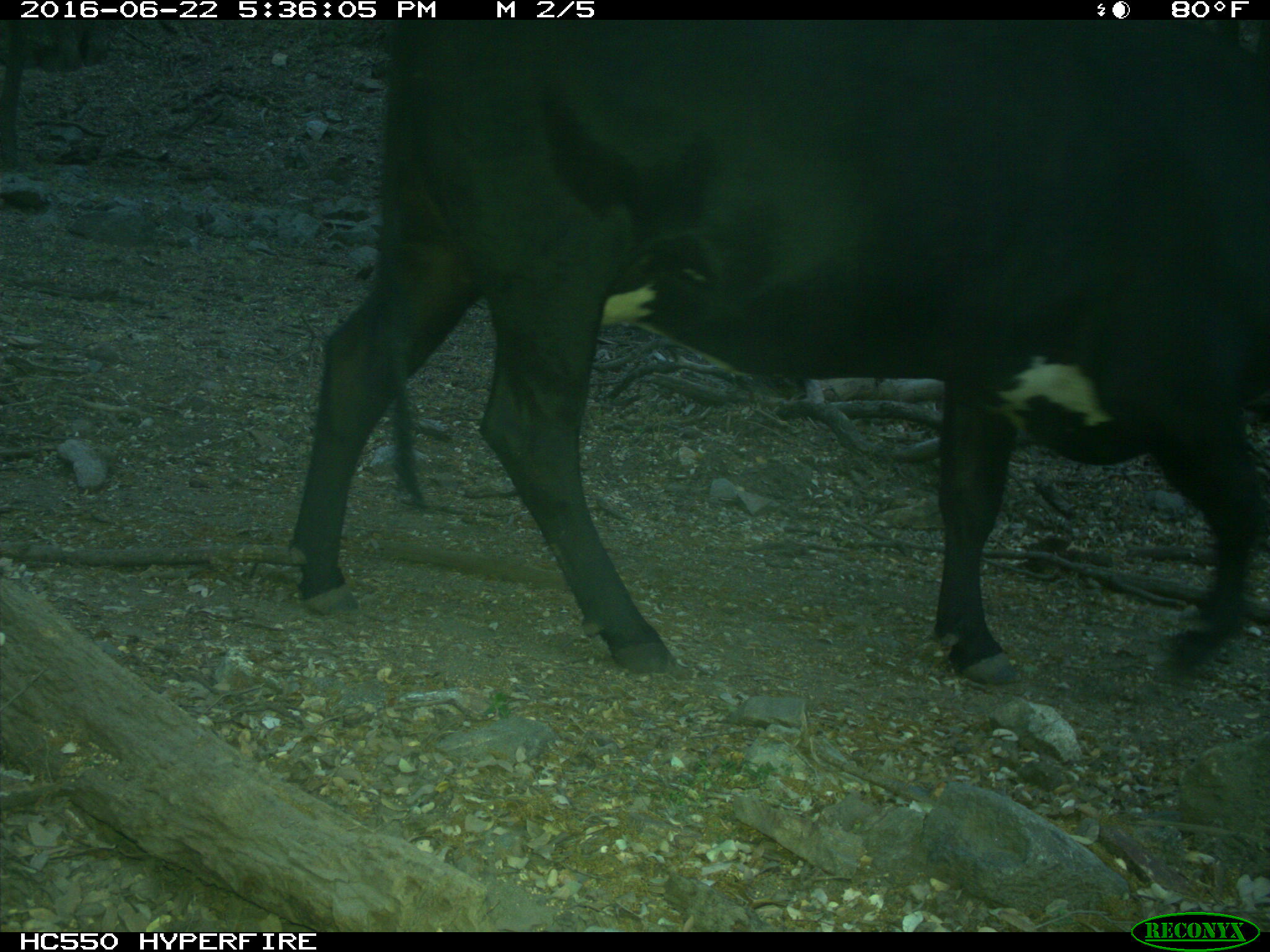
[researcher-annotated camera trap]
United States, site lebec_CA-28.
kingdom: Animalia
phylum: Chordata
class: Mammalia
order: Artiodactyla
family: Bovidae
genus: Bos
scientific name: Bos taurus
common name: domestic cow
Bos taurus (domestic cow).